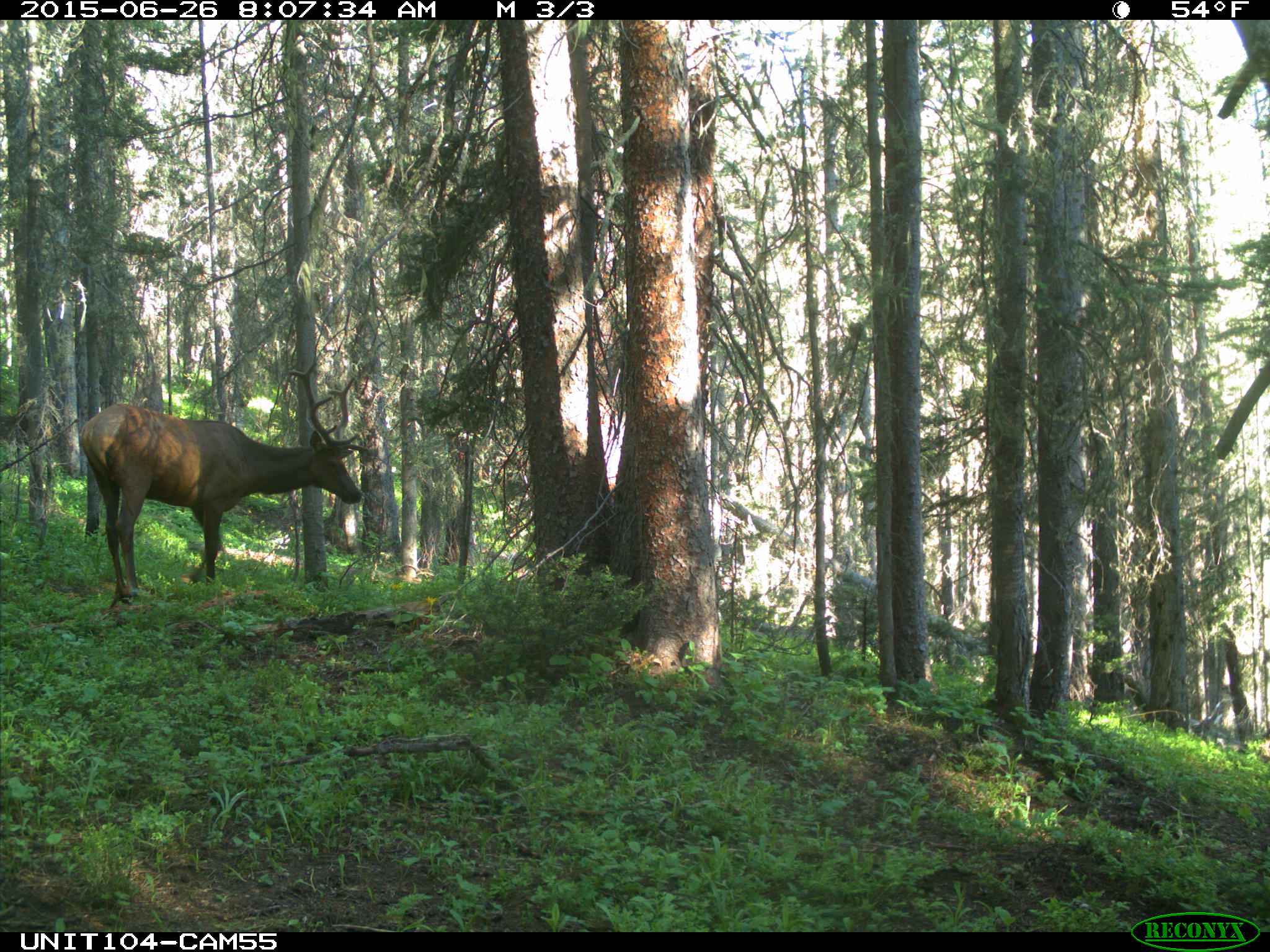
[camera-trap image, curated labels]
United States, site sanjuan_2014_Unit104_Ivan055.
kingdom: Animalia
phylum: Chordata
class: Mammalia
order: Artiodactyla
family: Cervidae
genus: Cervus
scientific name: Cervus elaphus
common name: red deer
Cervus elaphus (red deer).